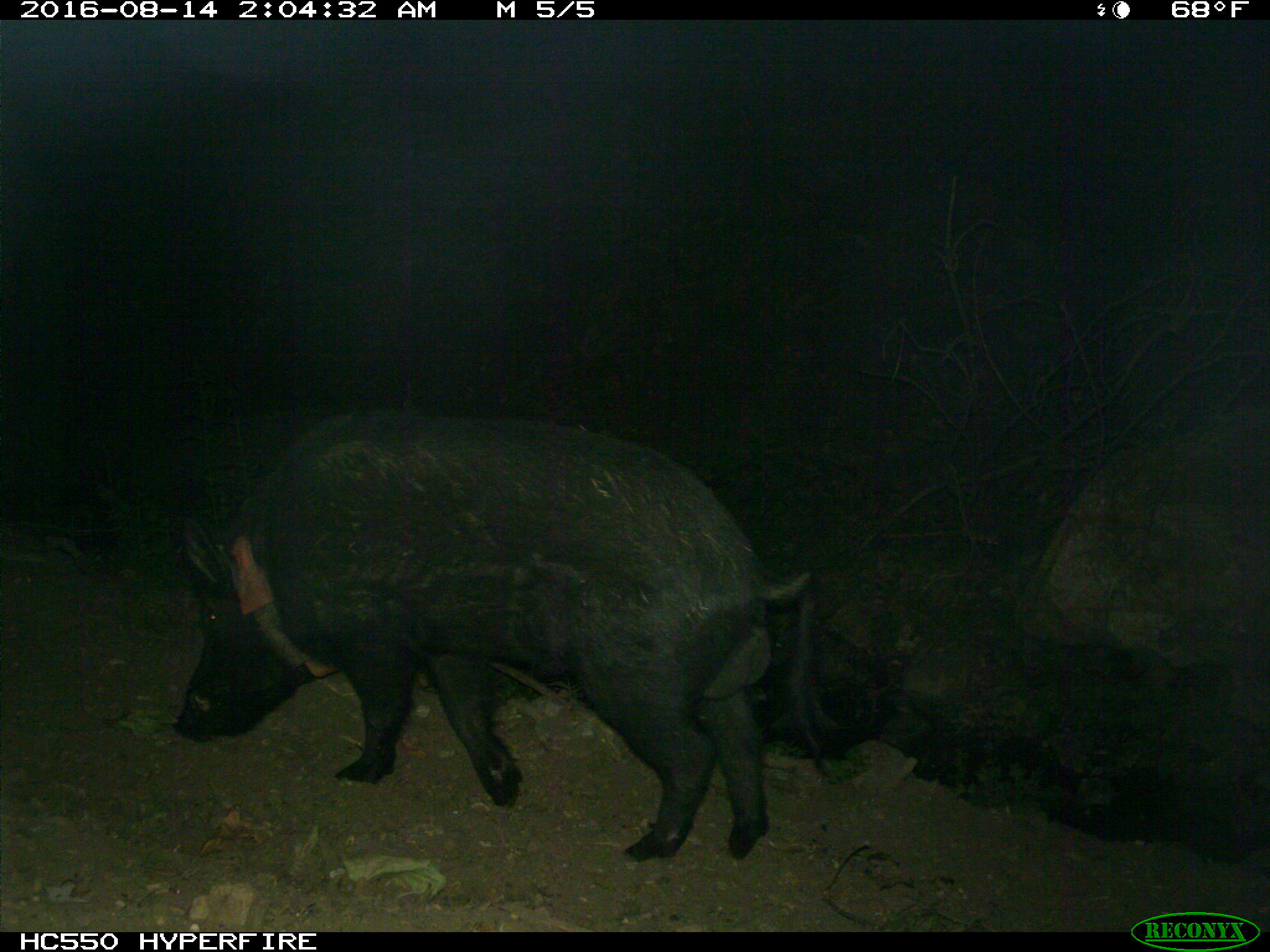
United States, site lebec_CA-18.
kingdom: Animalia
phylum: Chordata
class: Mammalia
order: Artiodactyla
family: Suidae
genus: Sus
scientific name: Sus scrofa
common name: wild boar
Sus scrofa (wild boar).